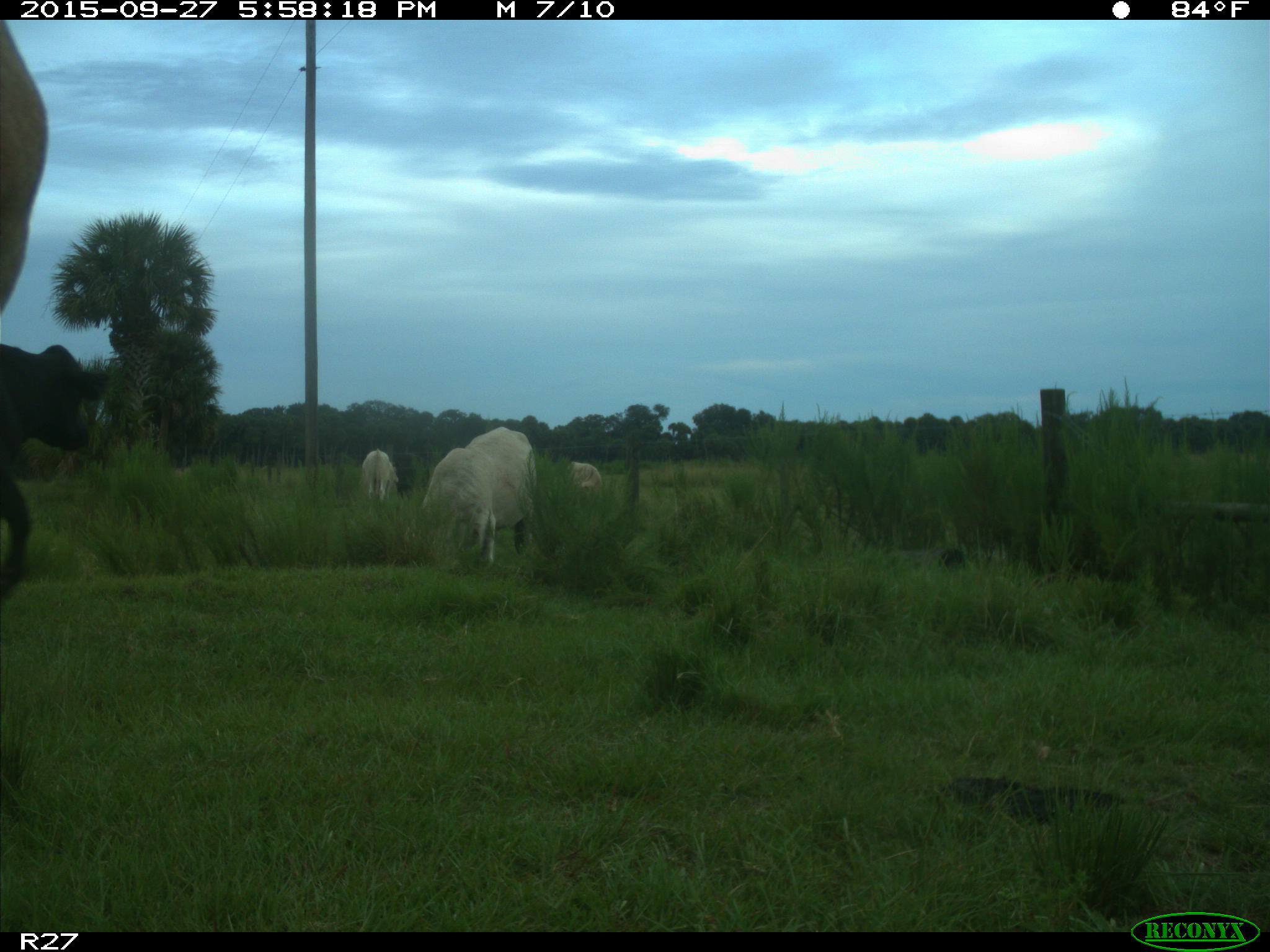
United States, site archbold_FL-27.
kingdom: Animalia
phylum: Chordata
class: Mammalia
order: Artiodactyla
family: Bovidae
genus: Bos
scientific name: Bos taurus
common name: domestic cow